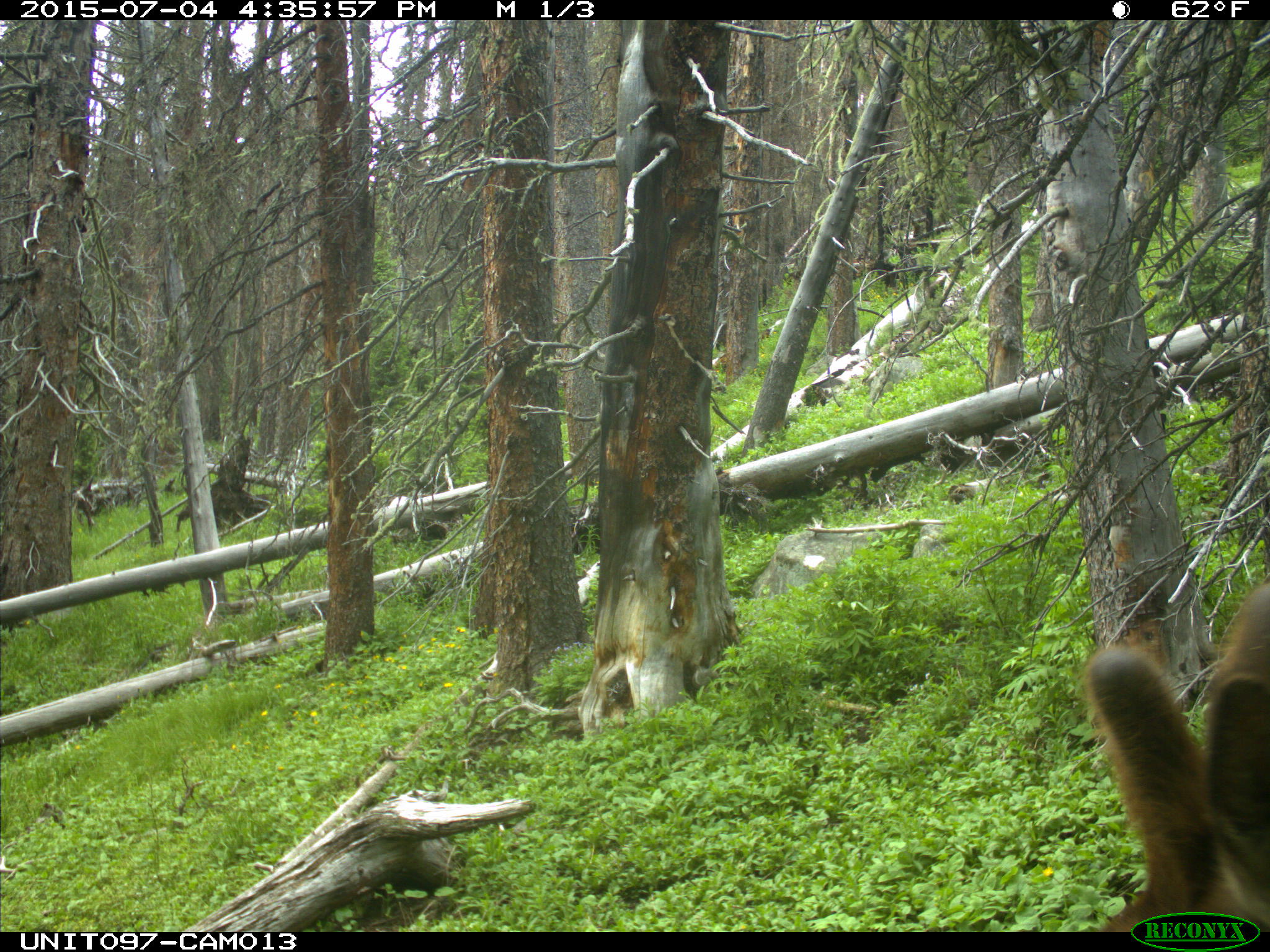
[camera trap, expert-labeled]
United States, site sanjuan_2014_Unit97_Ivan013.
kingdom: Animalia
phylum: Chordata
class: Mammalia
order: Artiodactyla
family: Cervidae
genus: Cervus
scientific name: Cervus elaphus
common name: red deer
Cervus elaphus (red deer).